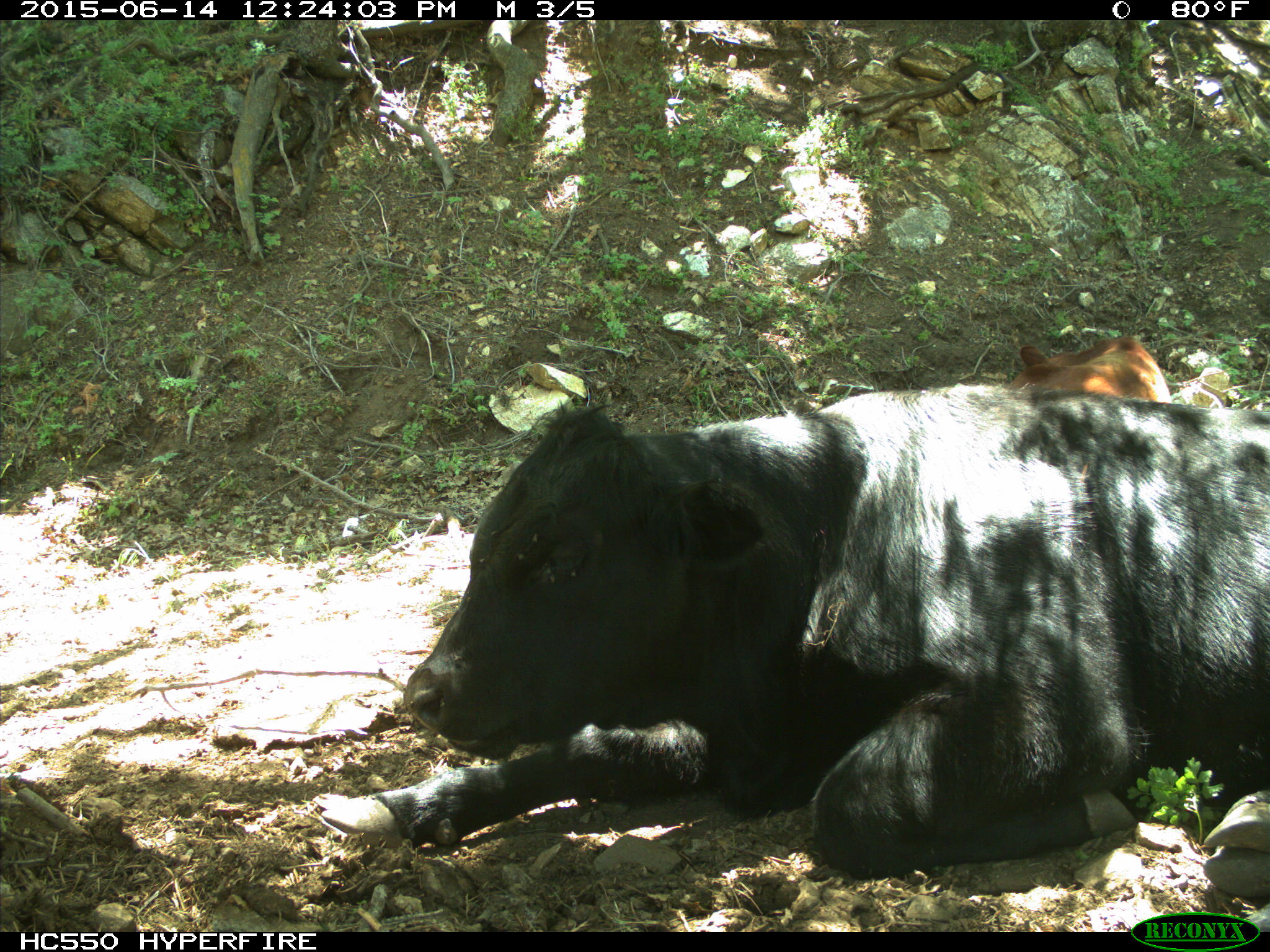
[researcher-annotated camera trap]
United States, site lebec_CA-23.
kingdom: Animalia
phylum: Chordata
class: Mammalia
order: Artiodactyla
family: Bovidae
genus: Bos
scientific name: Bos taurus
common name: domestic cow